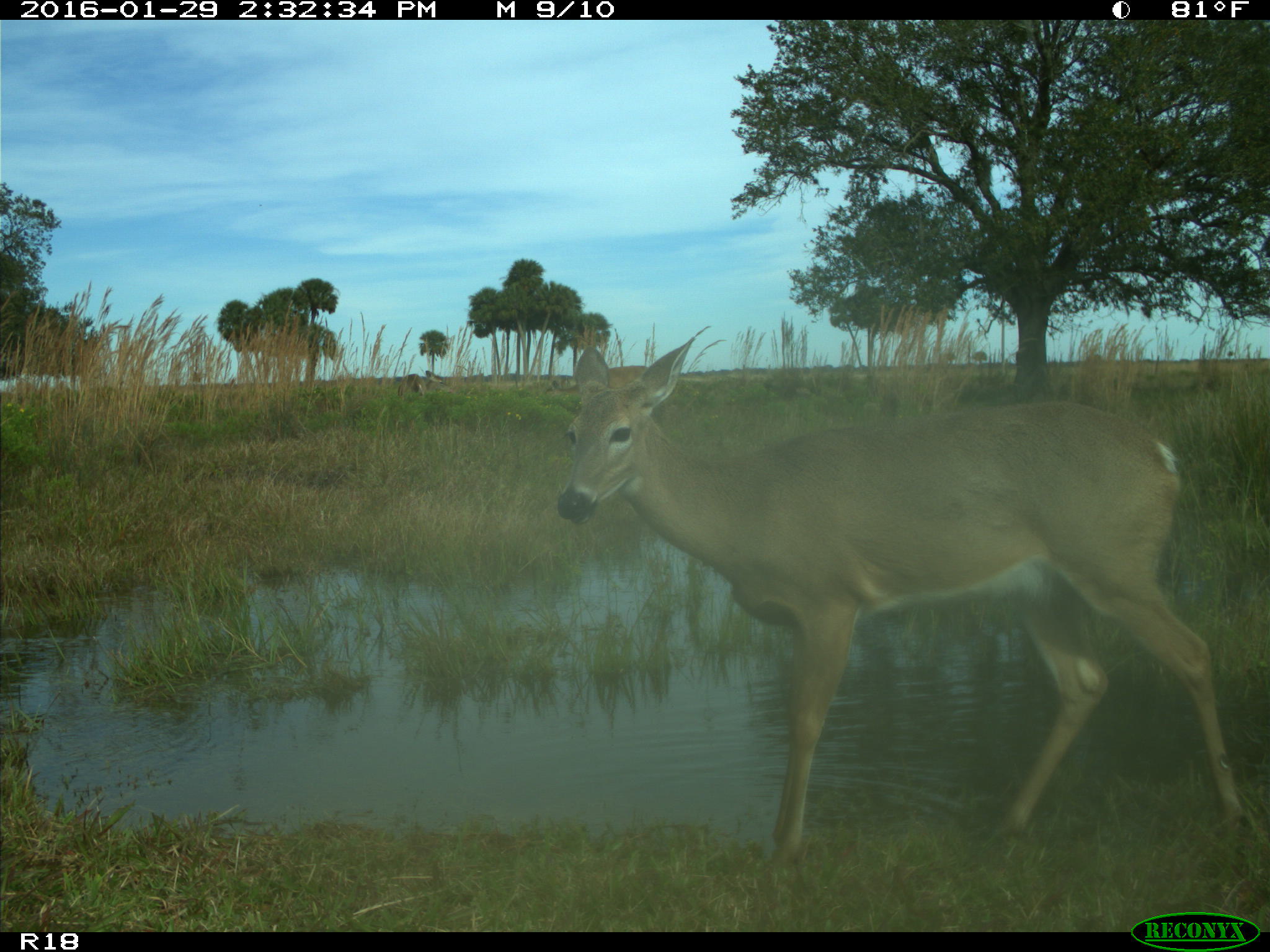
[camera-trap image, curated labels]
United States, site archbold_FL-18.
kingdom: Animalia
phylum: Chordata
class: Mammalia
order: Artiodactyla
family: Cervidae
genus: Odocoileus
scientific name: Odocoileus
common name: deer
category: unidentified deer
Unidentified deer (deer) (Odocoileus).